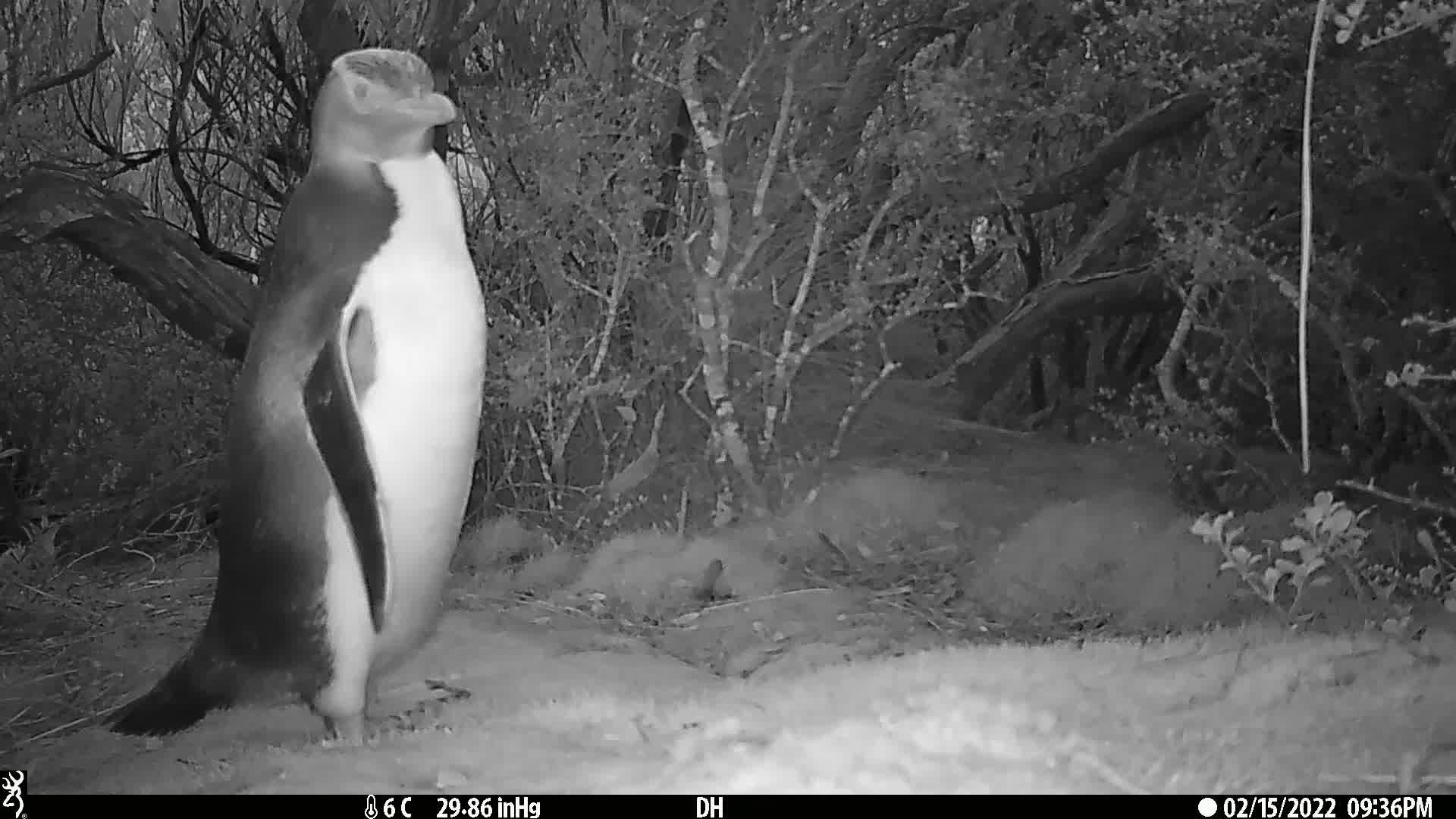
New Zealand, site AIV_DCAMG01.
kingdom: Animalia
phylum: Chordata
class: Aves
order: Sphenisciformes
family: Spheniscidae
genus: Megadyptes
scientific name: Megadyptes antipodes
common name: yellow-eyed penguin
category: yellow eyed penguin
Yellow eyed penguin (yellow-eyed penguin) (Megadyptes antipodes).